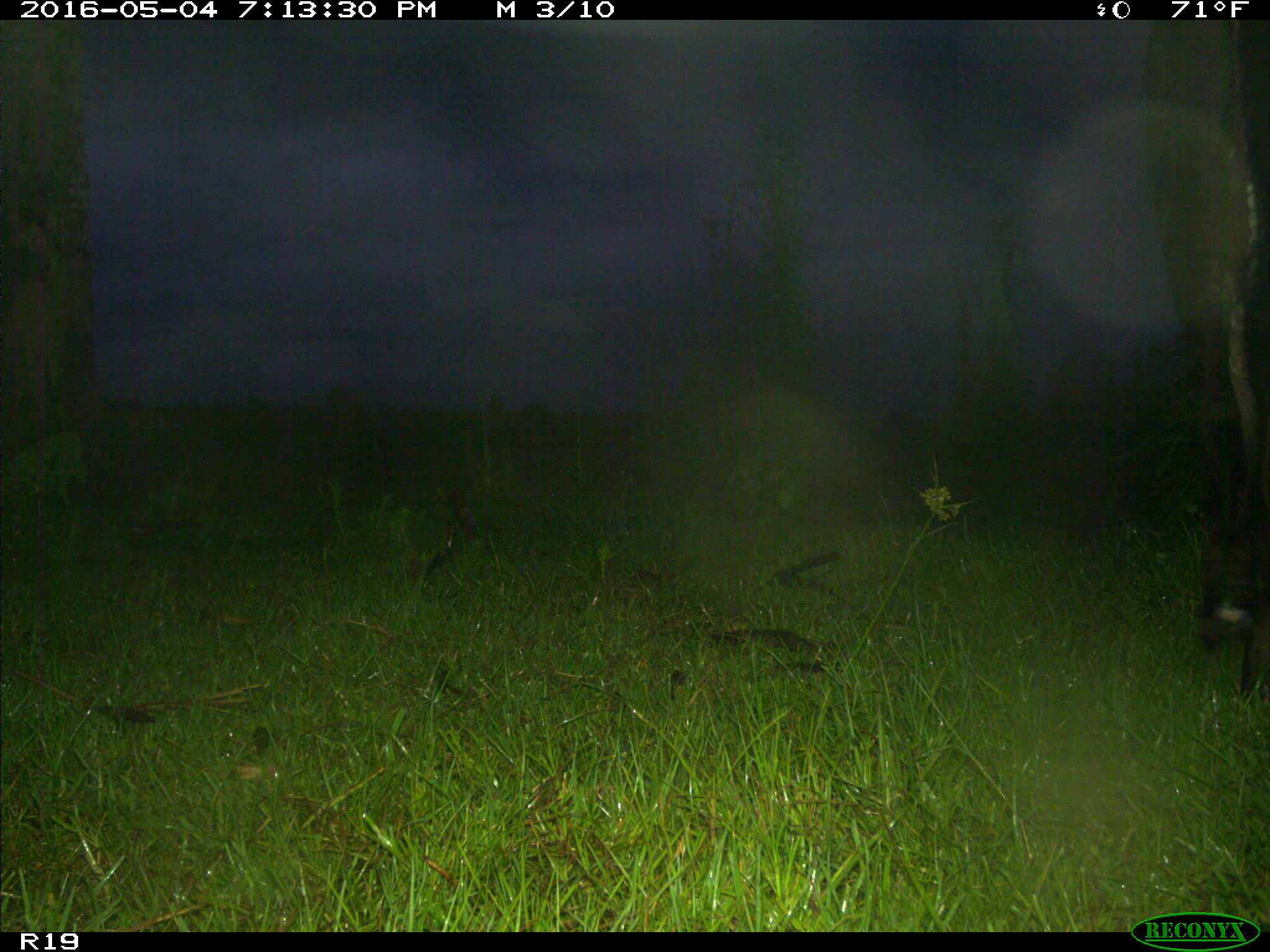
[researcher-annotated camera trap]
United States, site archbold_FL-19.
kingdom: Animalia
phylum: Chordata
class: Mammalia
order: Artiodactyla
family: Bovidae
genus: Bos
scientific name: Bos taurus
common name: domestic cow